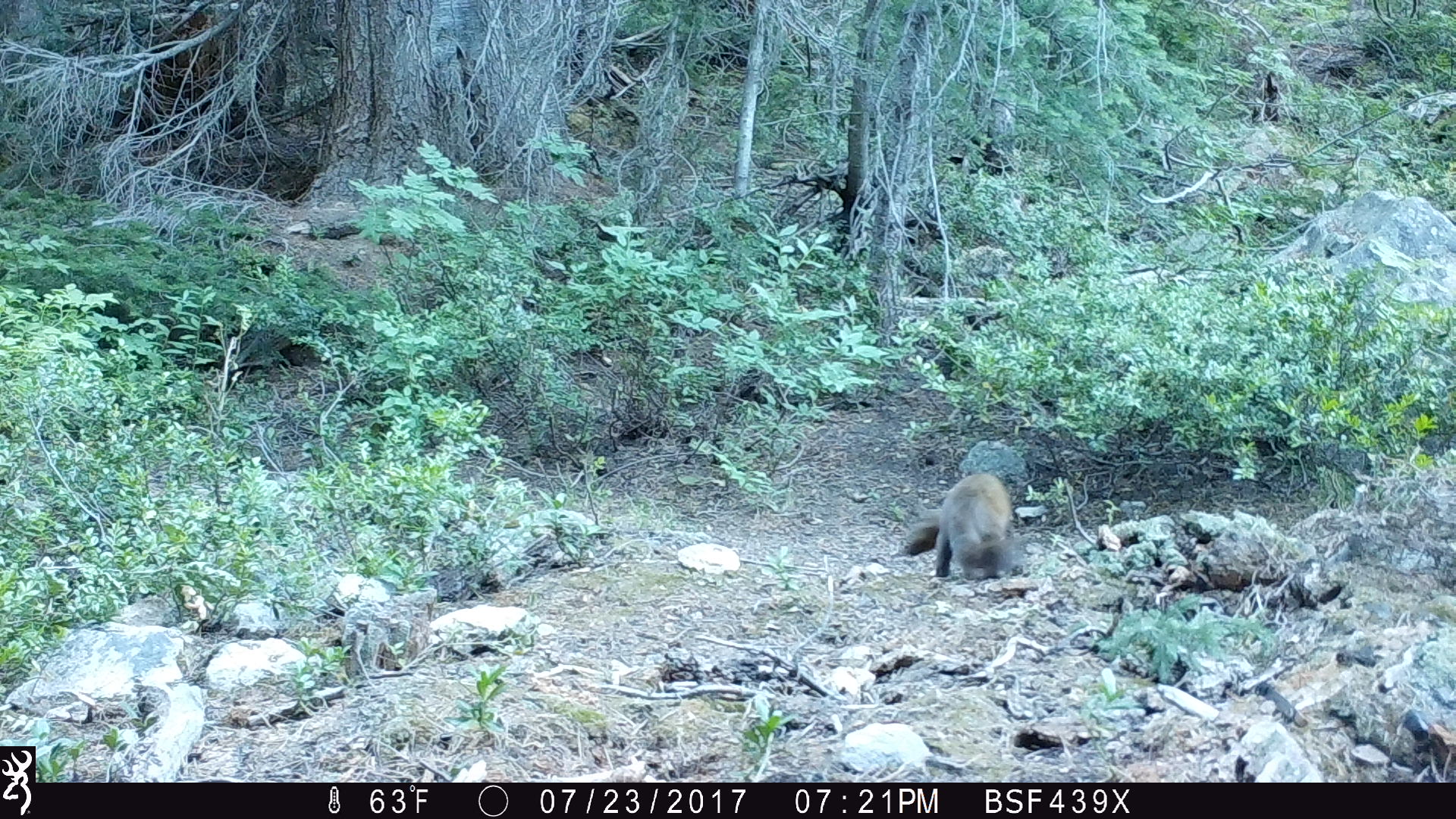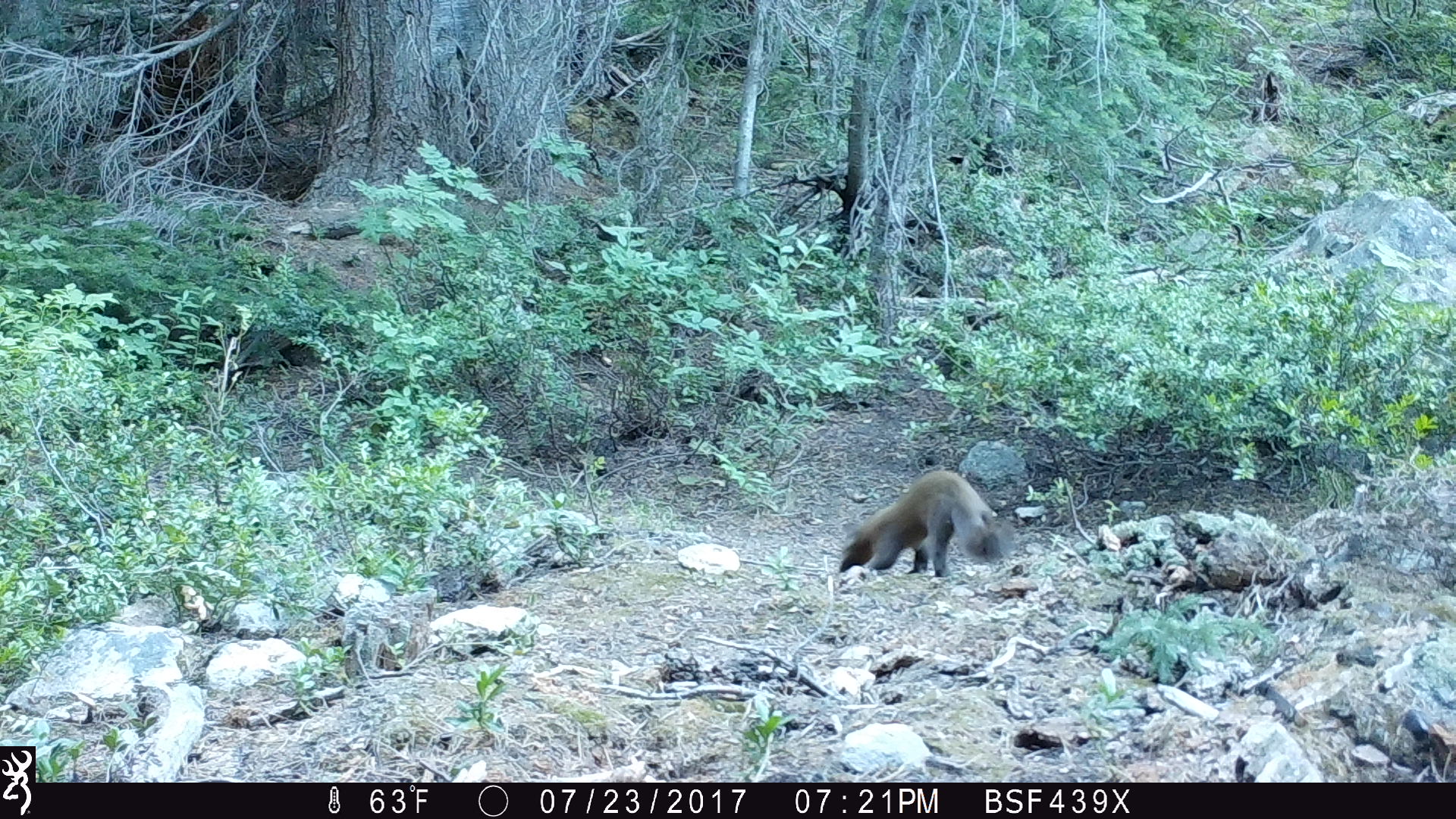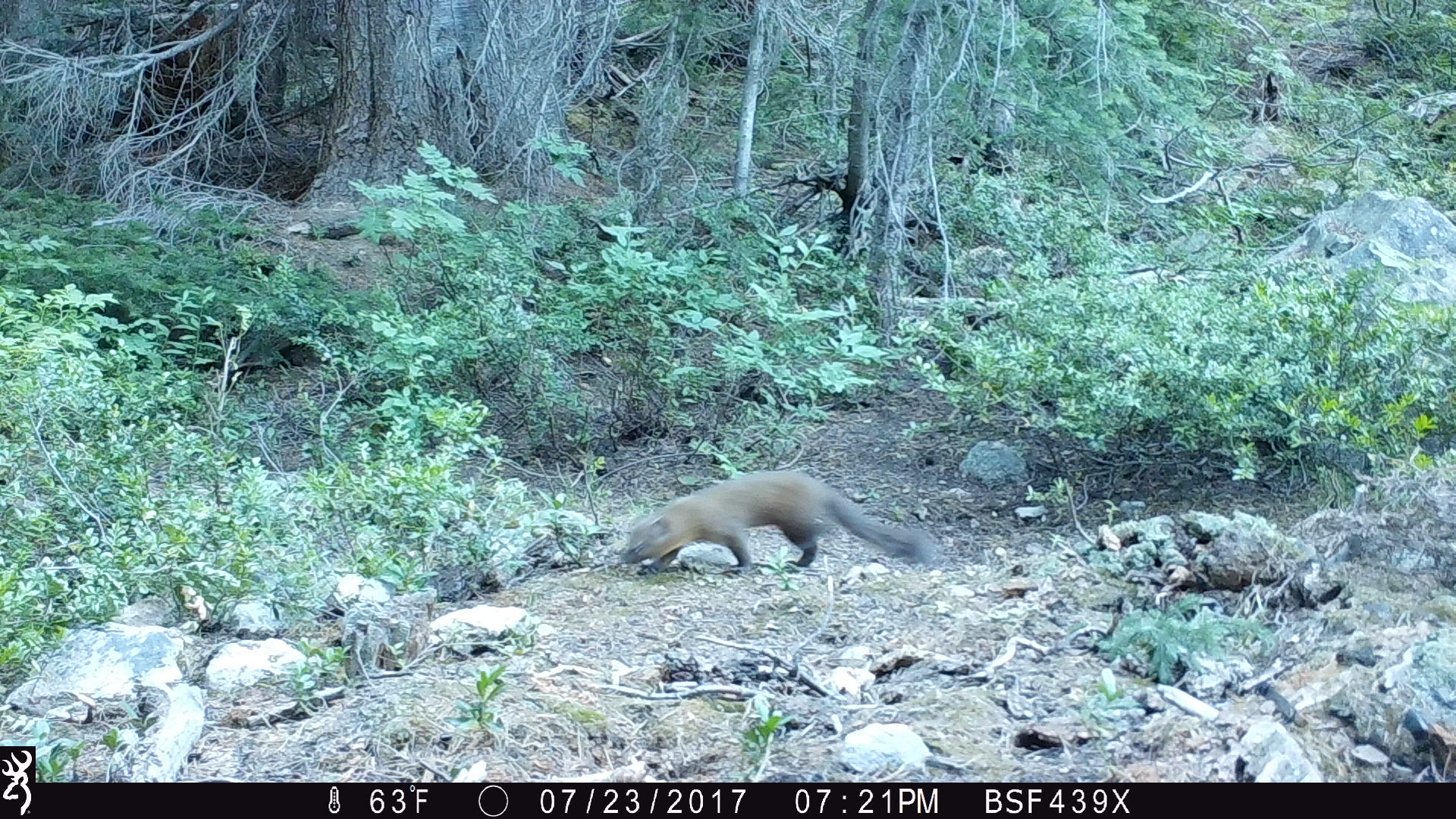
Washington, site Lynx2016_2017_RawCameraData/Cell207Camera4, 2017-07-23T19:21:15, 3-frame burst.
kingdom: Animalia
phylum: Chordata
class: Mammalia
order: Carnivora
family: Mustelidae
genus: Martes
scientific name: Martes americana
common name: american marten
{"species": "Martes americana (american marten)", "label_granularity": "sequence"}